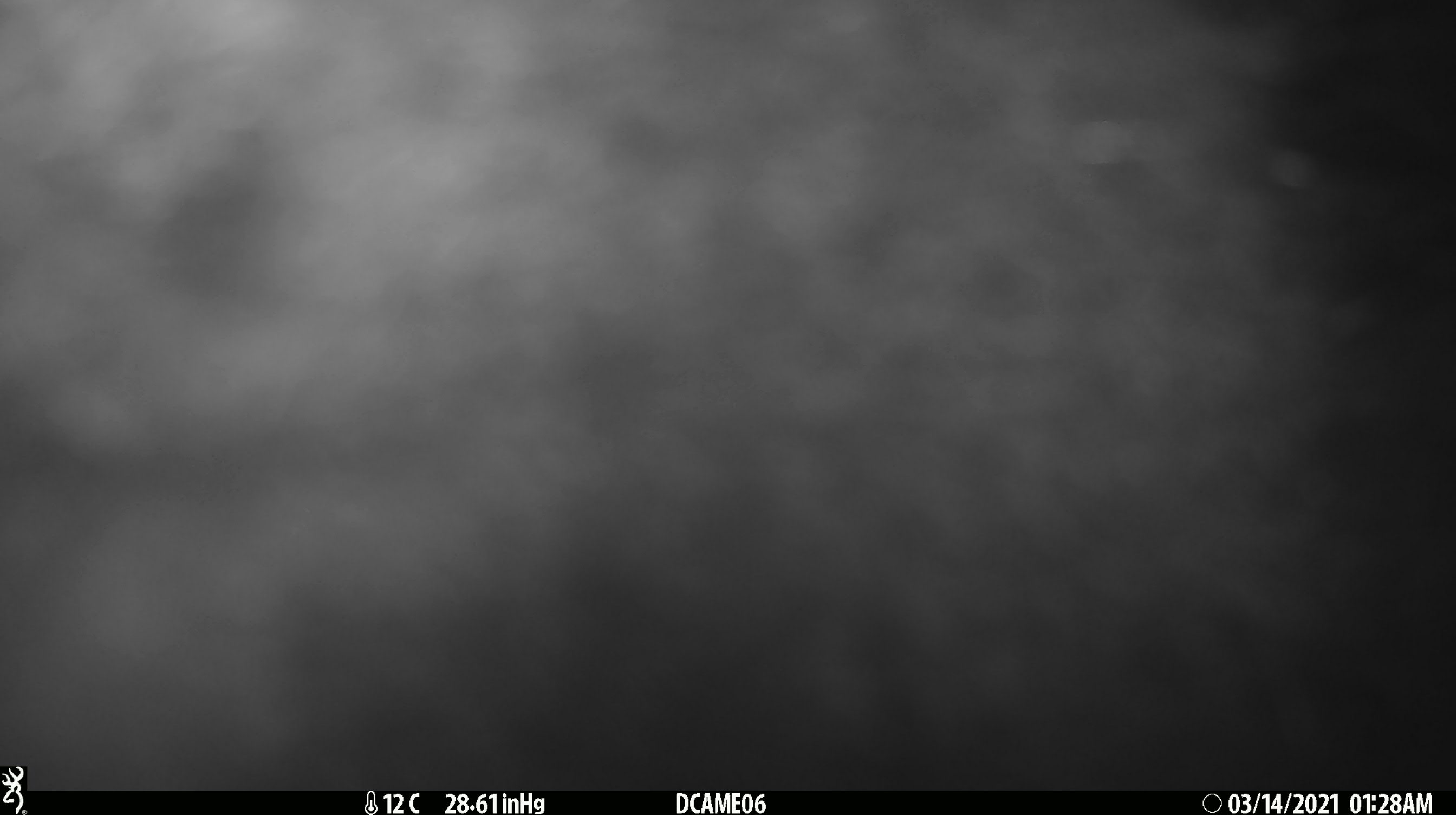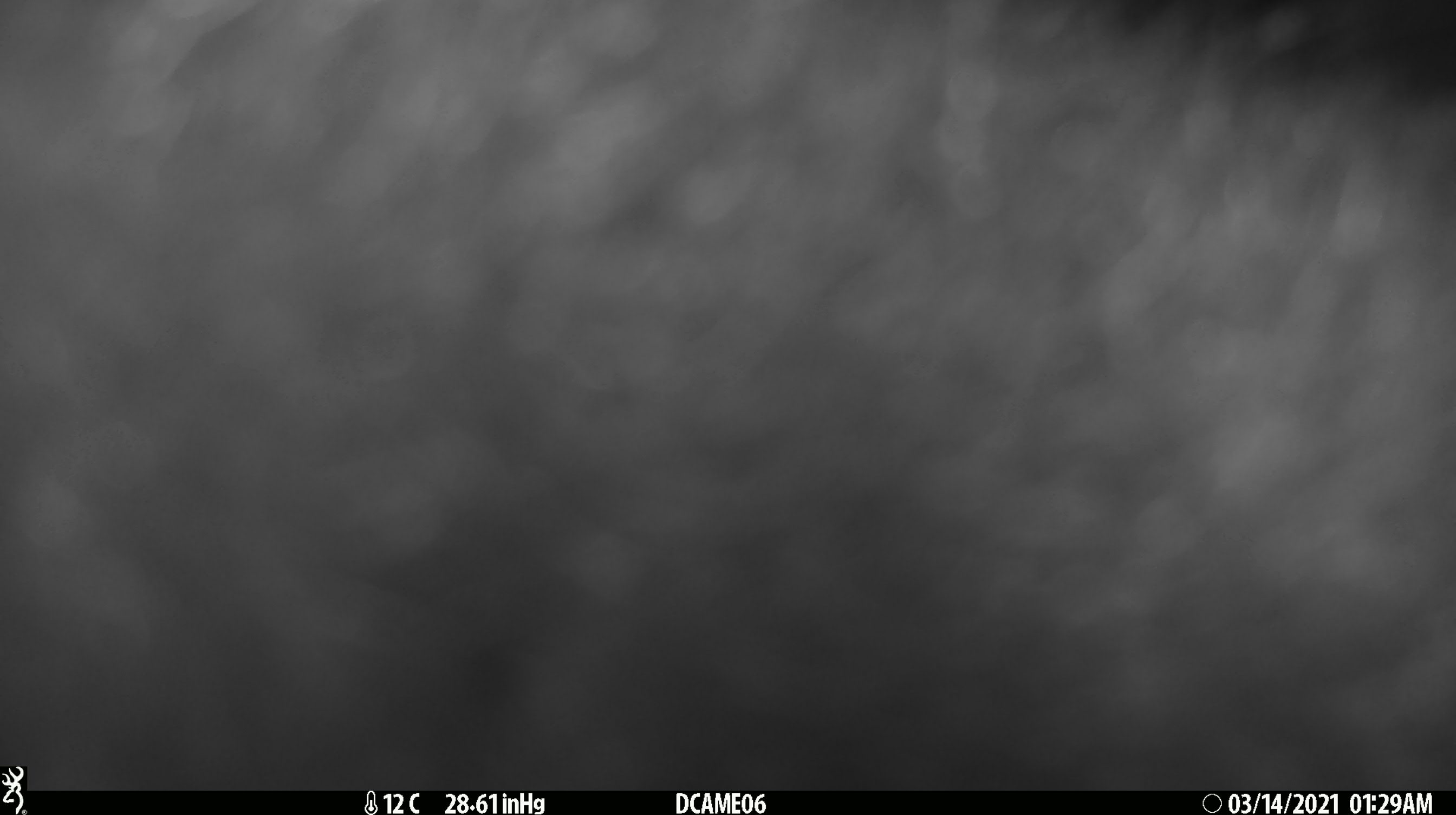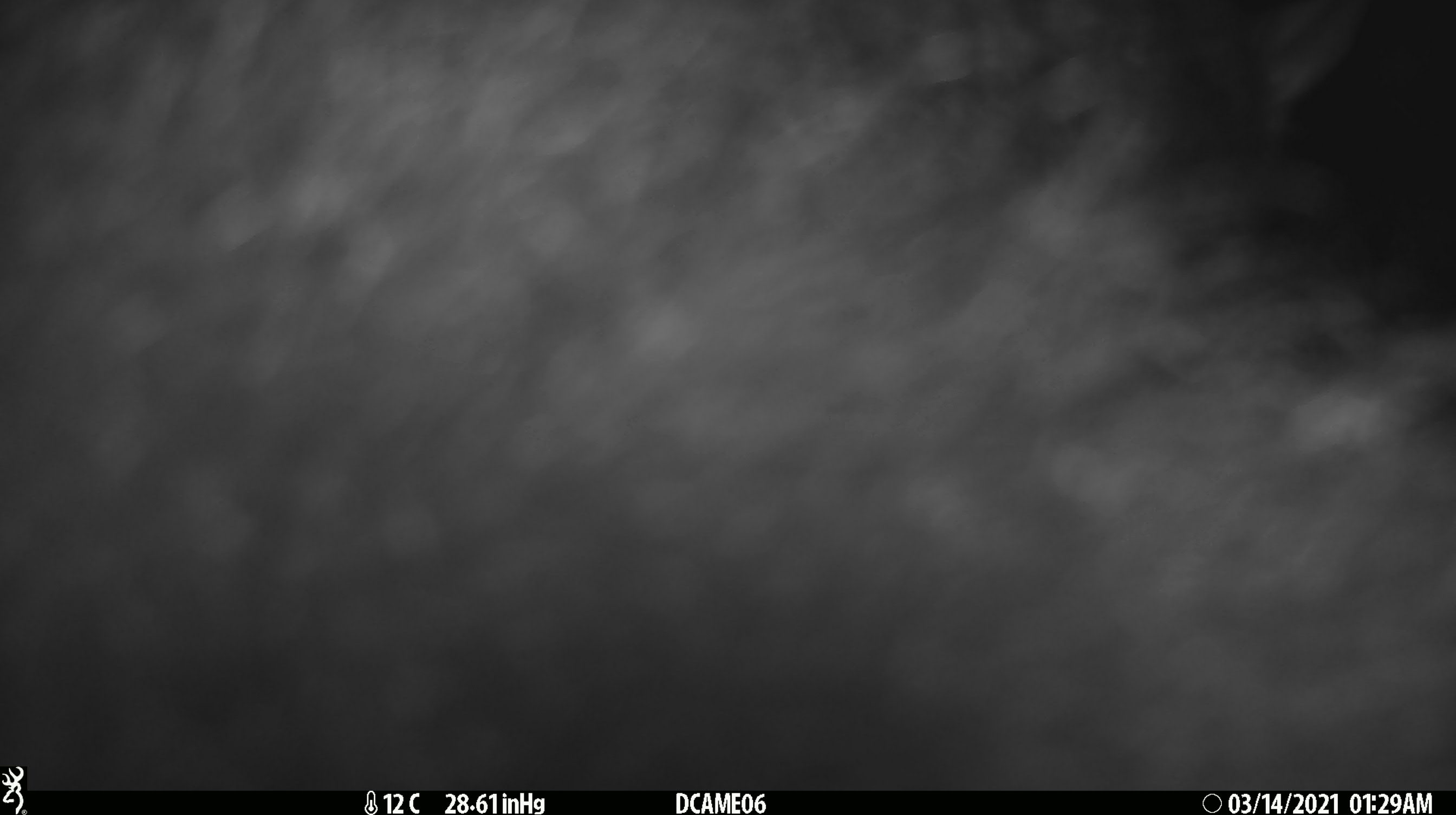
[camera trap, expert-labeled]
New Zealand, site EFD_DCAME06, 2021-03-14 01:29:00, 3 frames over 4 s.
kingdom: Animalia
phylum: Chordata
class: Mammalia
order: Diprotodontia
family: Phalangeridae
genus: Trichosurus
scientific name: Trichosurus vulpecula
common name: common brushtail possum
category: possum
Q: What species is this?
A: Possum (common brushtail possum) (Trichosurus vulpecula).